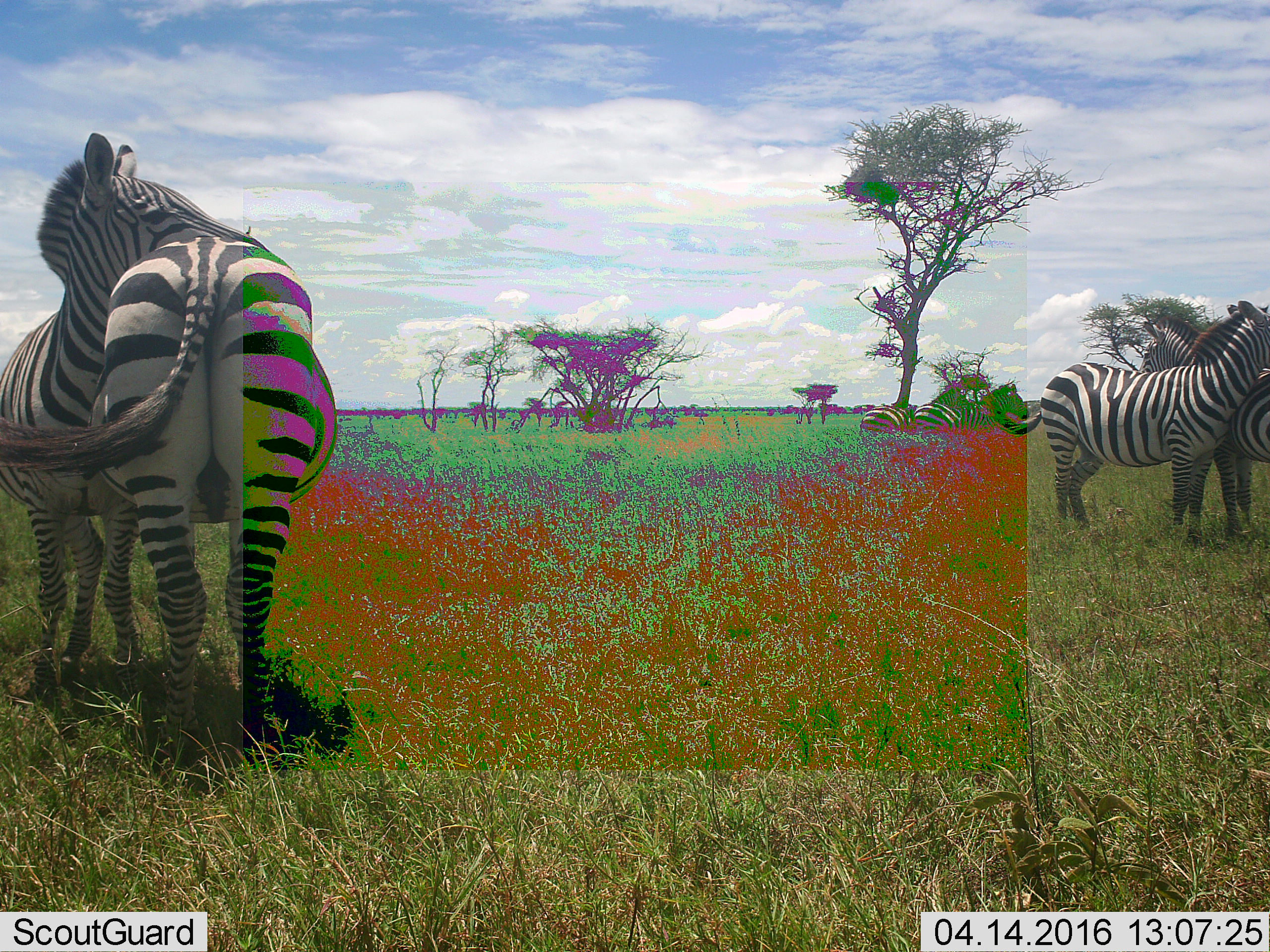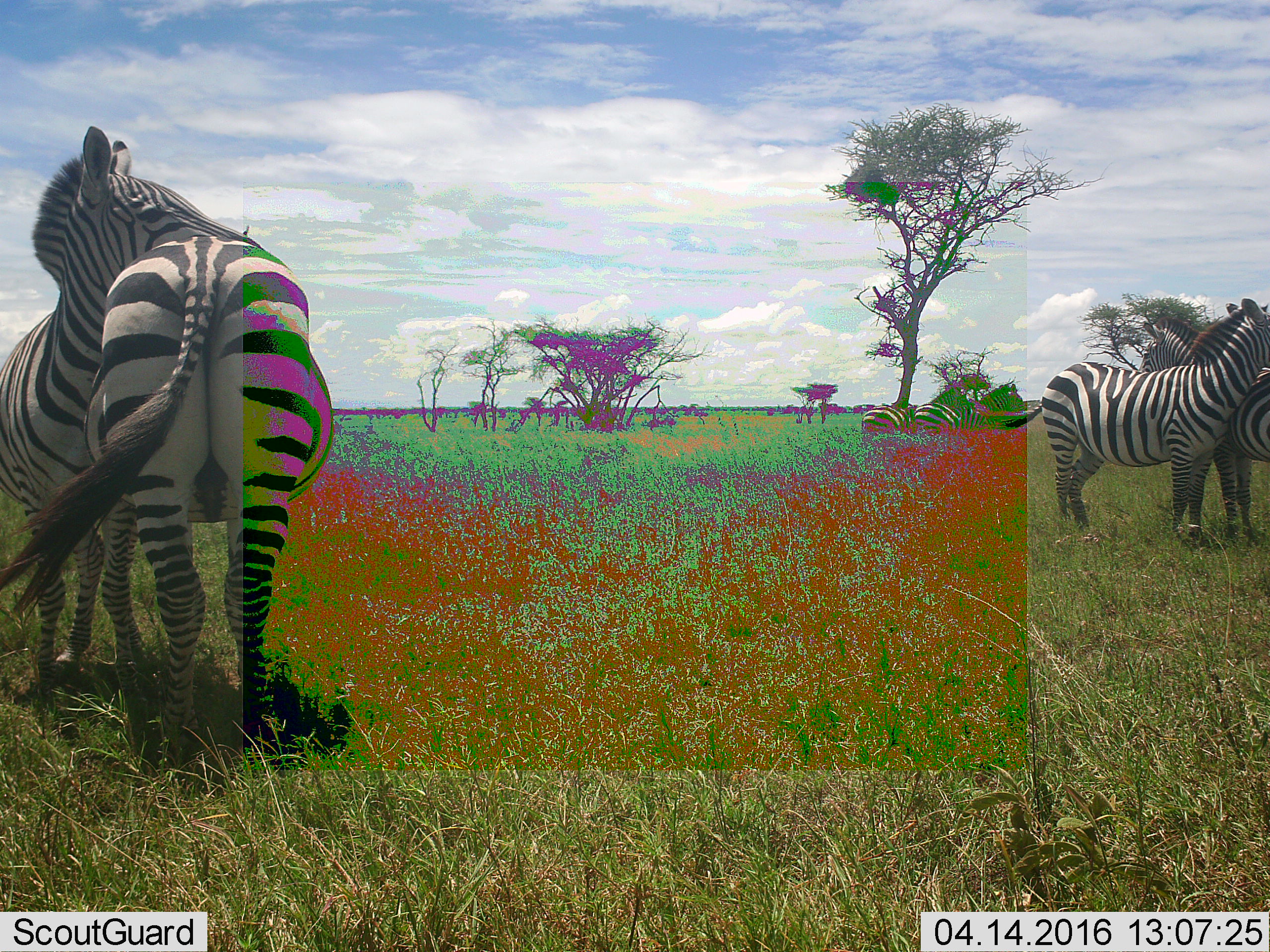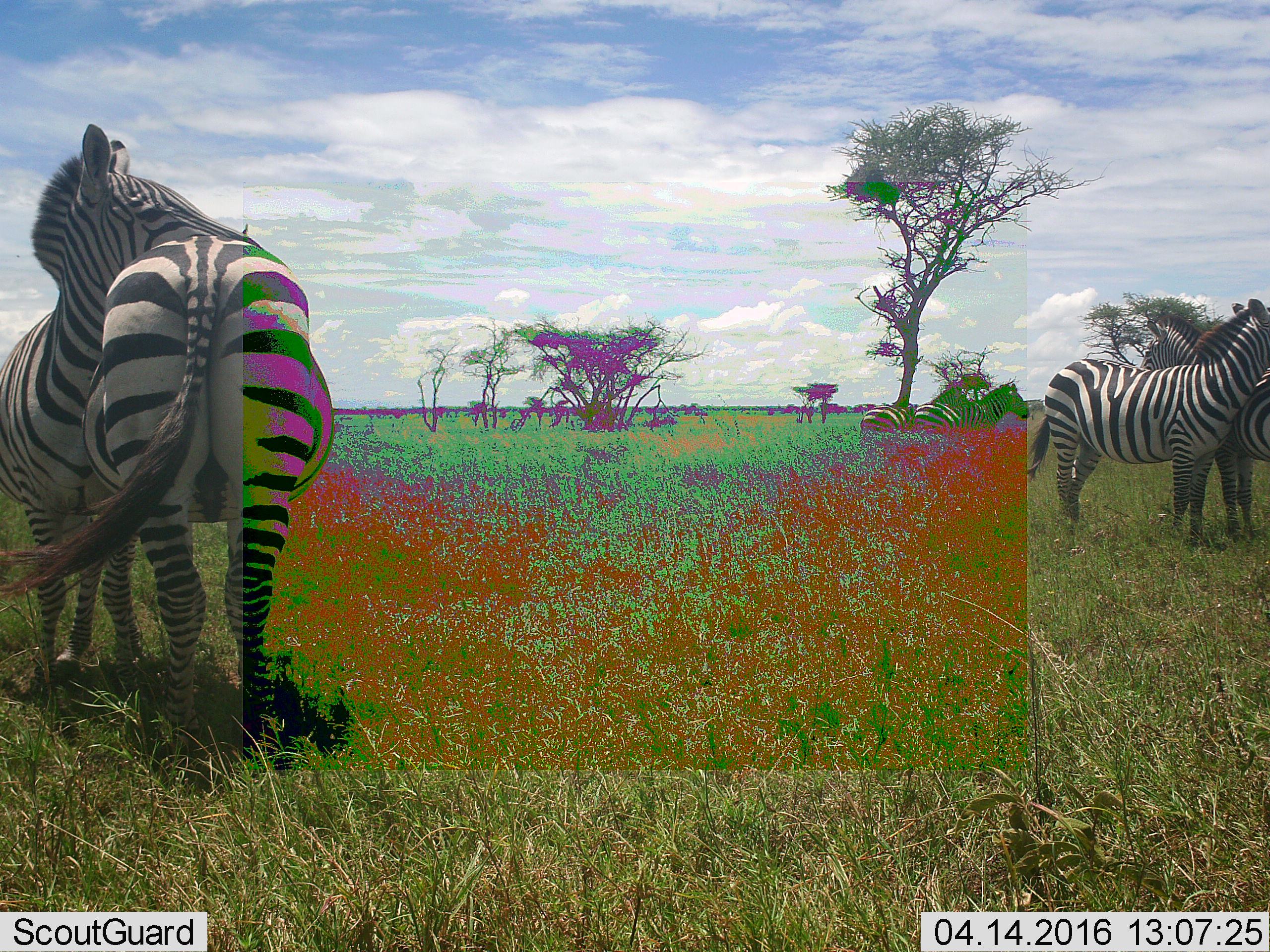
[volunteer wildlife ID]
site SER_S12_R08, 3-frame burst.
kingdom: Animalia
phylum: Chordata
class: Mammalia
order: Perissodactyla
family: Equidae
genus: Equus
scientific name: Equus quagga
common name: plains zebra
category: zebraplains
Zebraplains (plains zebra) (Equus quagga), count 6. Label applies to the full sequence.